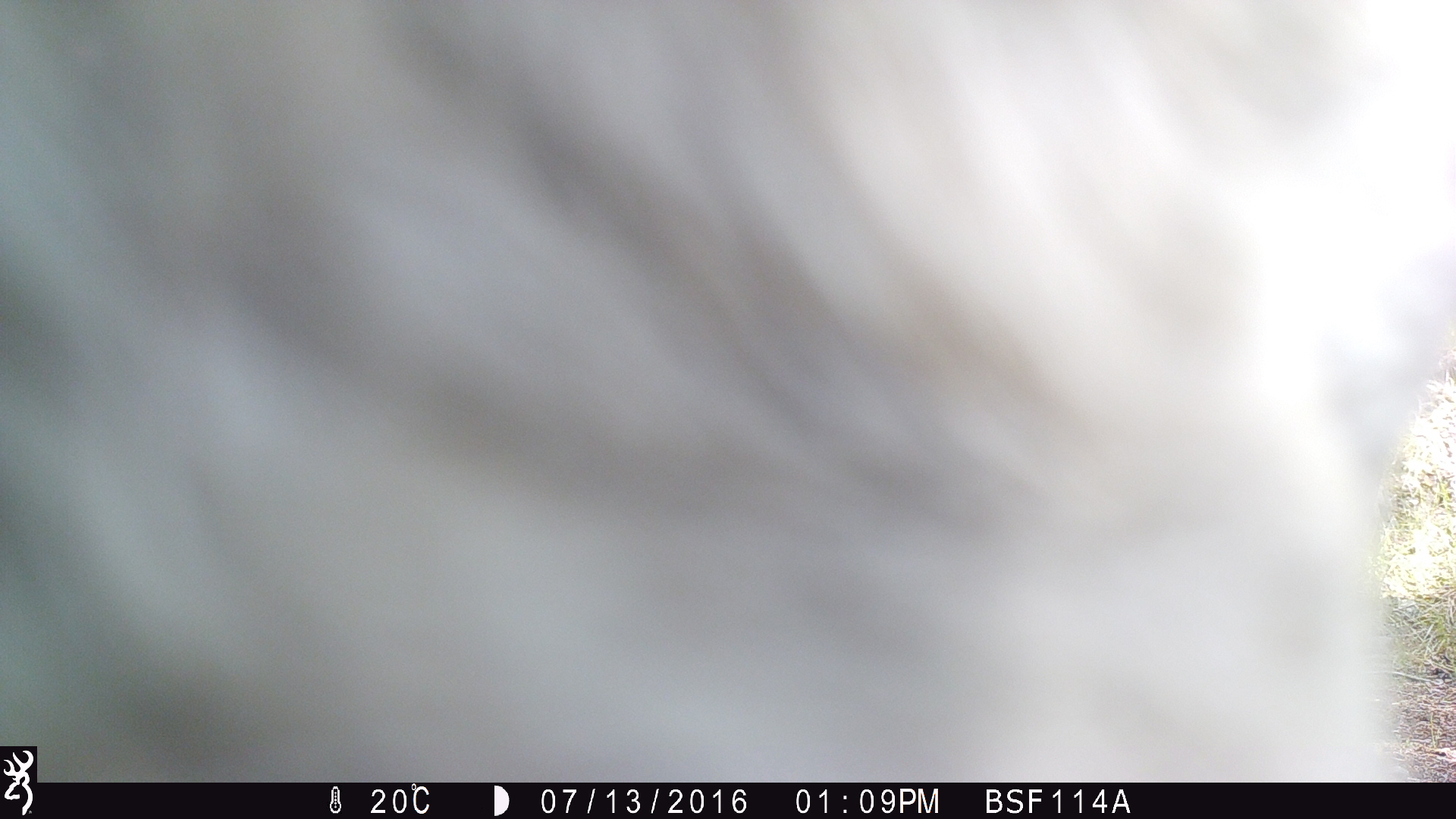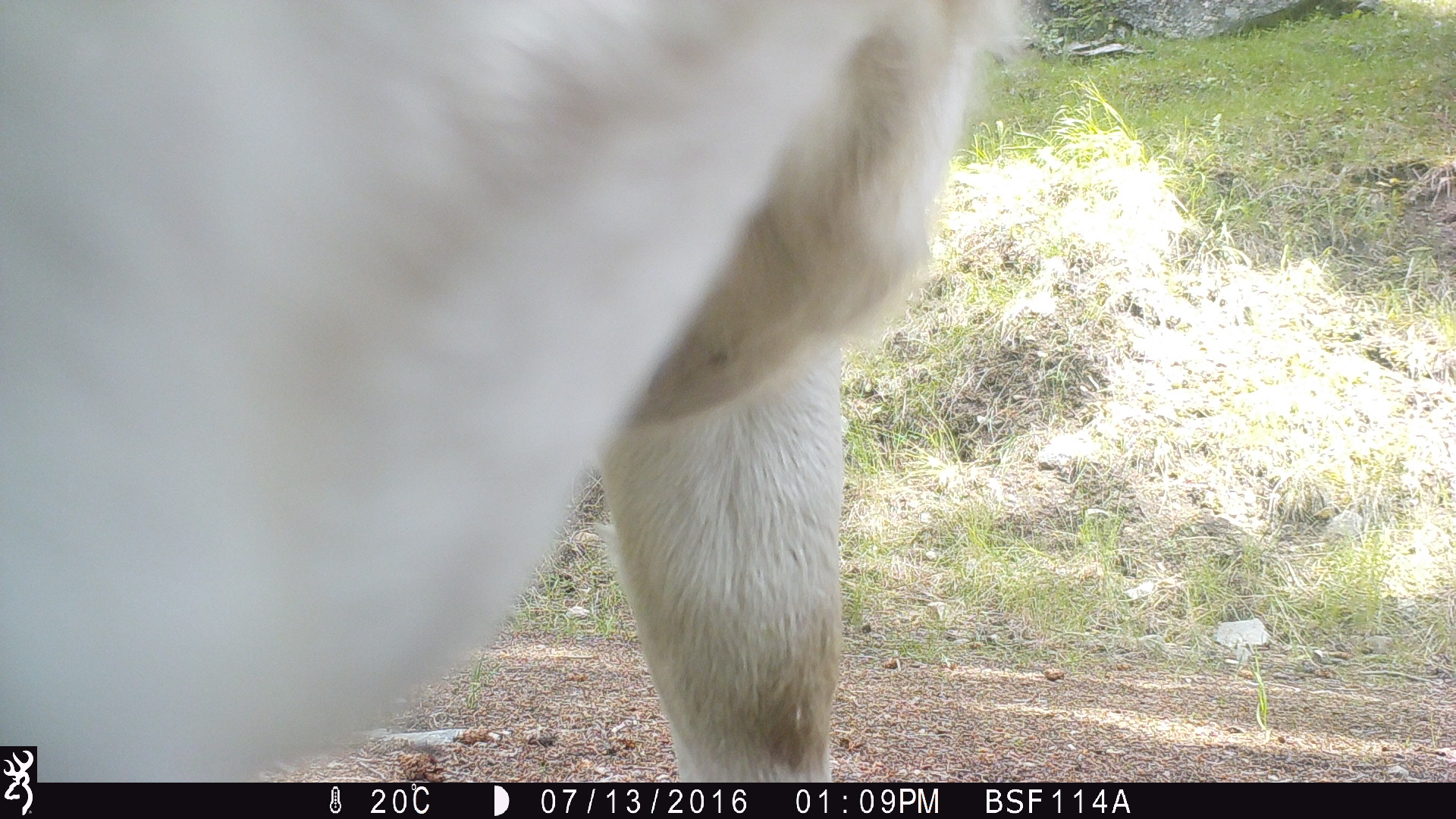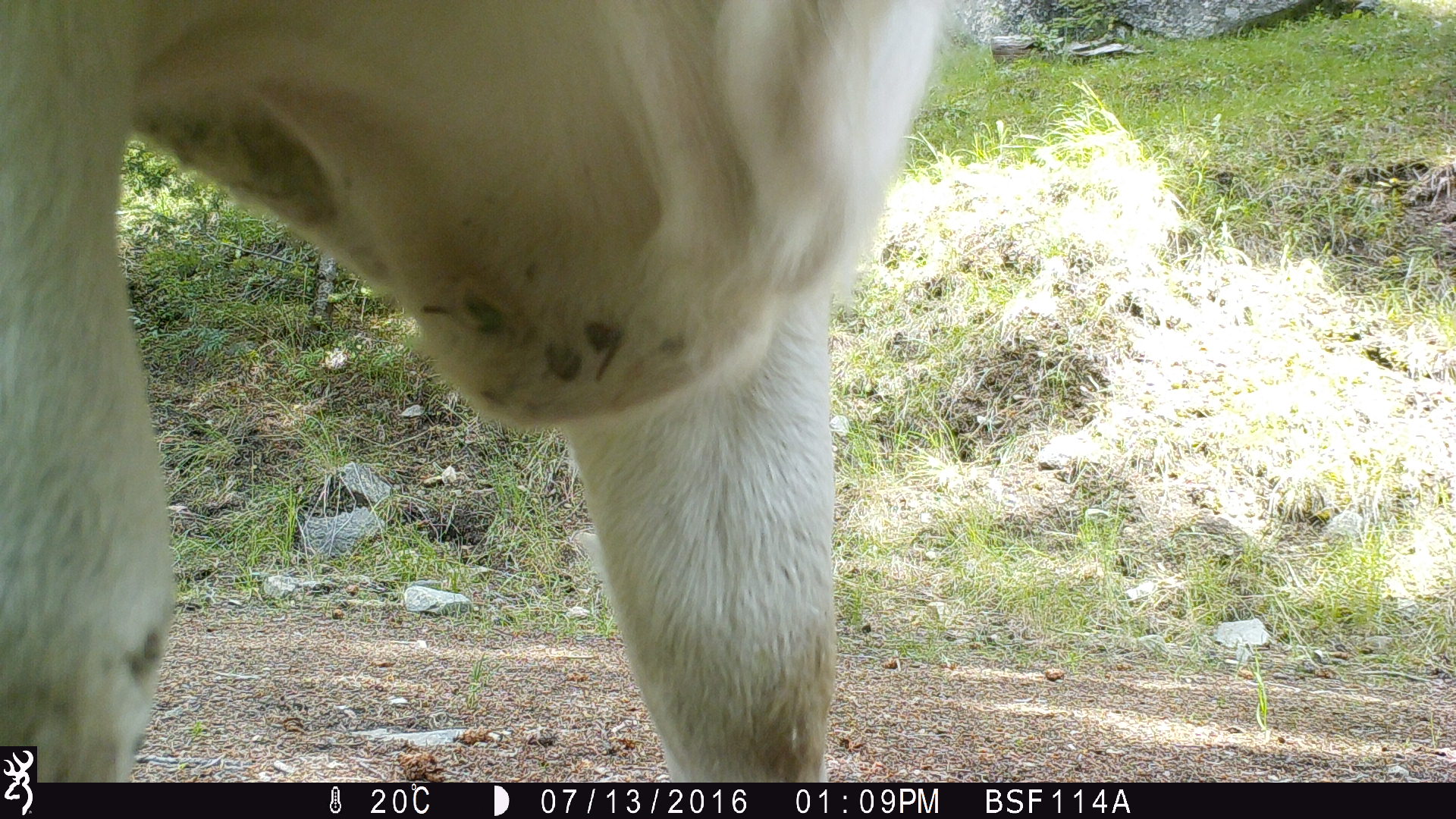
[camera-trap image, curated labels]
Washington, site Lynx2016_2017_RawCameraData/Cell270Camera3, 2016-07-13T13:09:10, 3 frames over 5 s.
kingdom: Animalia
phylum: Chordata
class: Mammalia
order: Artiodactyla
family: Bovidae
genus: Bos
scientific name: Bos taurus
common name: domestic cattle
Domestic cattle (Bos taurus). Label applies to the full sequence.